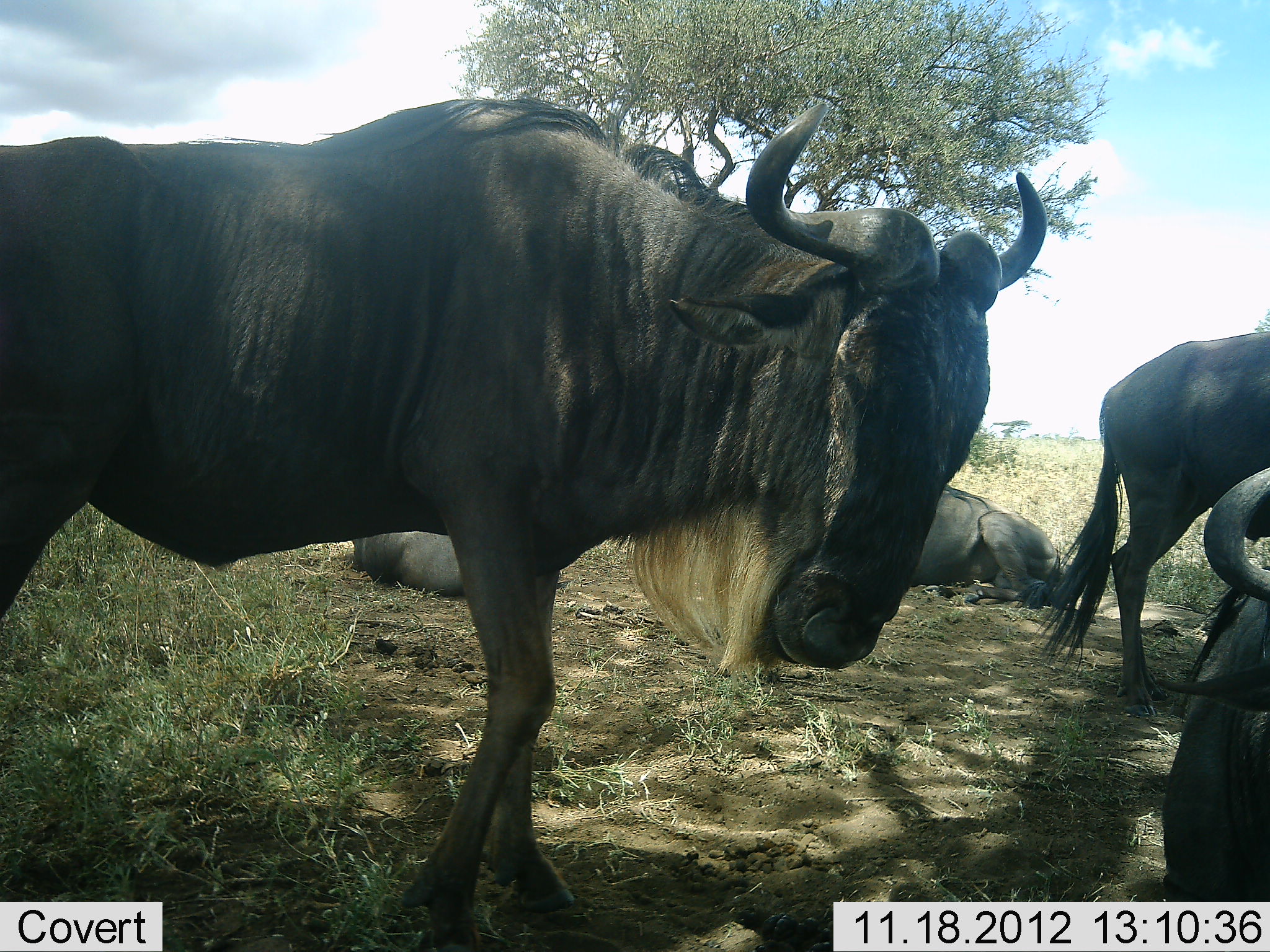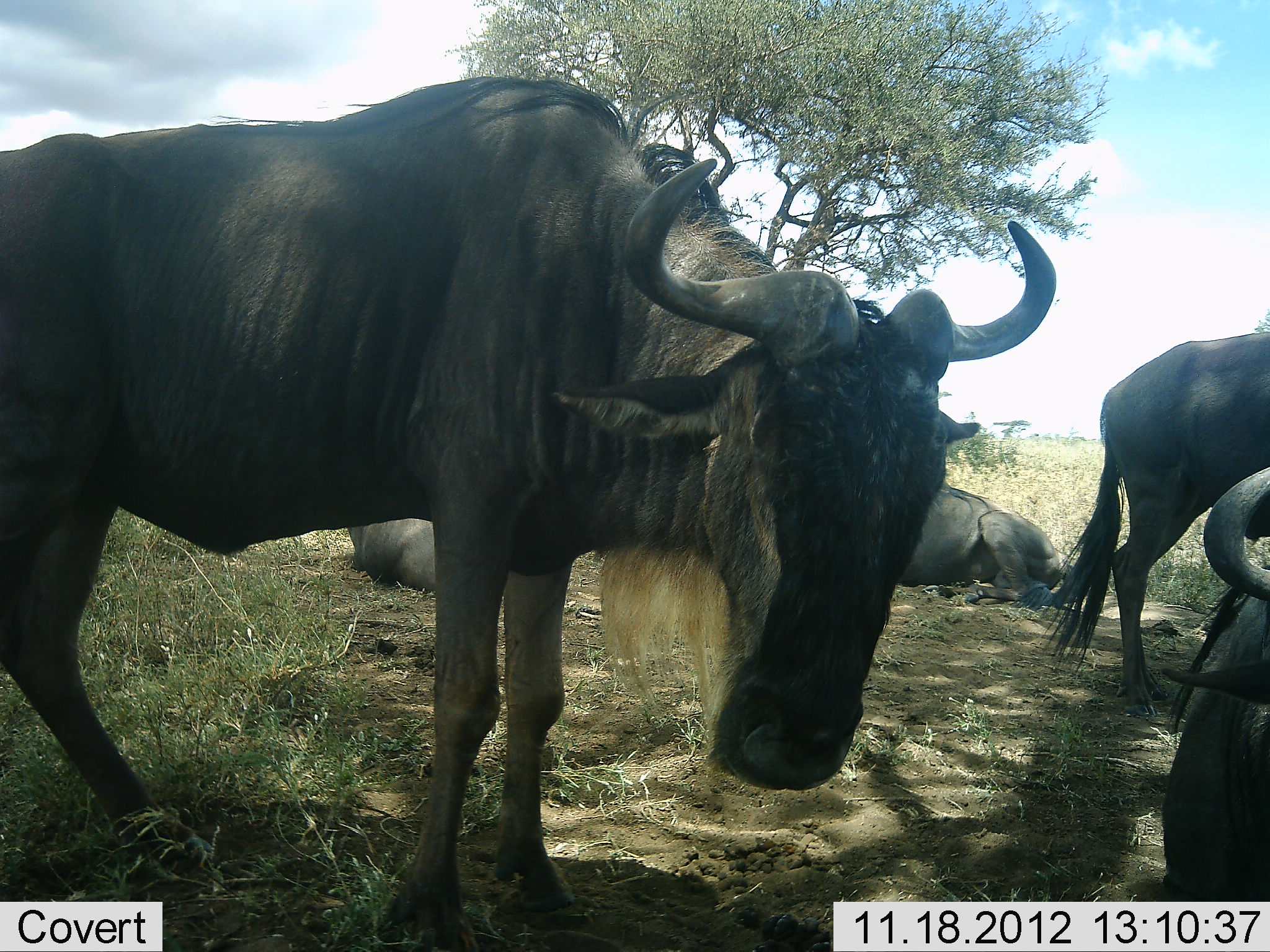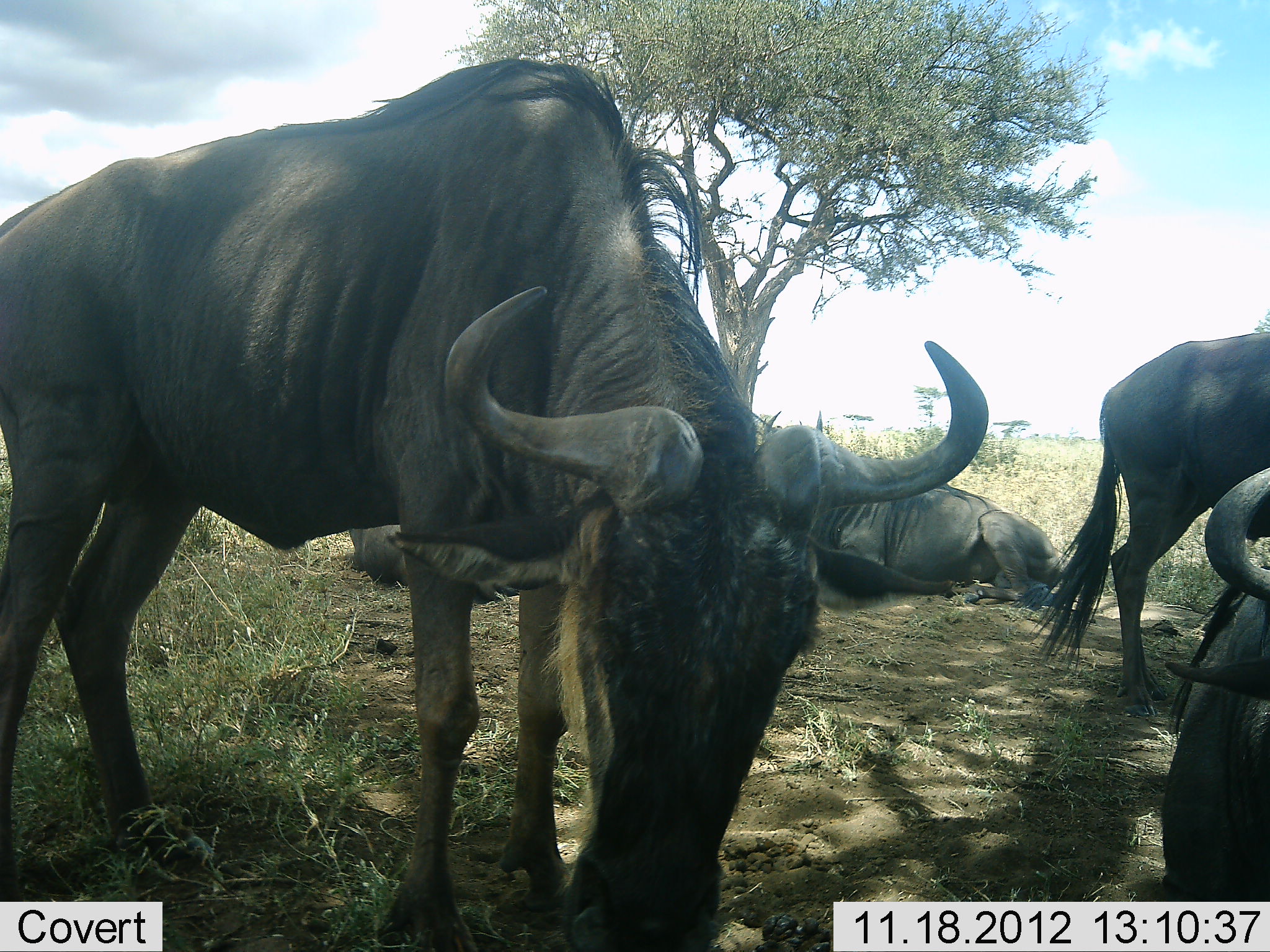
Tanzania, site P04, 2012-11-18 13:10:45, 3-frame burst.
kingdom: Animalia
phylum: Chordata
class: Mammalia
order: Artiodactyla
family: Bovidae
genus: Connochaetes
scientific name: Connochaetes taurinus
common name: blue wildebeest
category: wildebeest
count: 5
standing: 70%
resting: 90%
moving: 0%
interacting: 10%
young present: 0%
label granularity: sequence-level